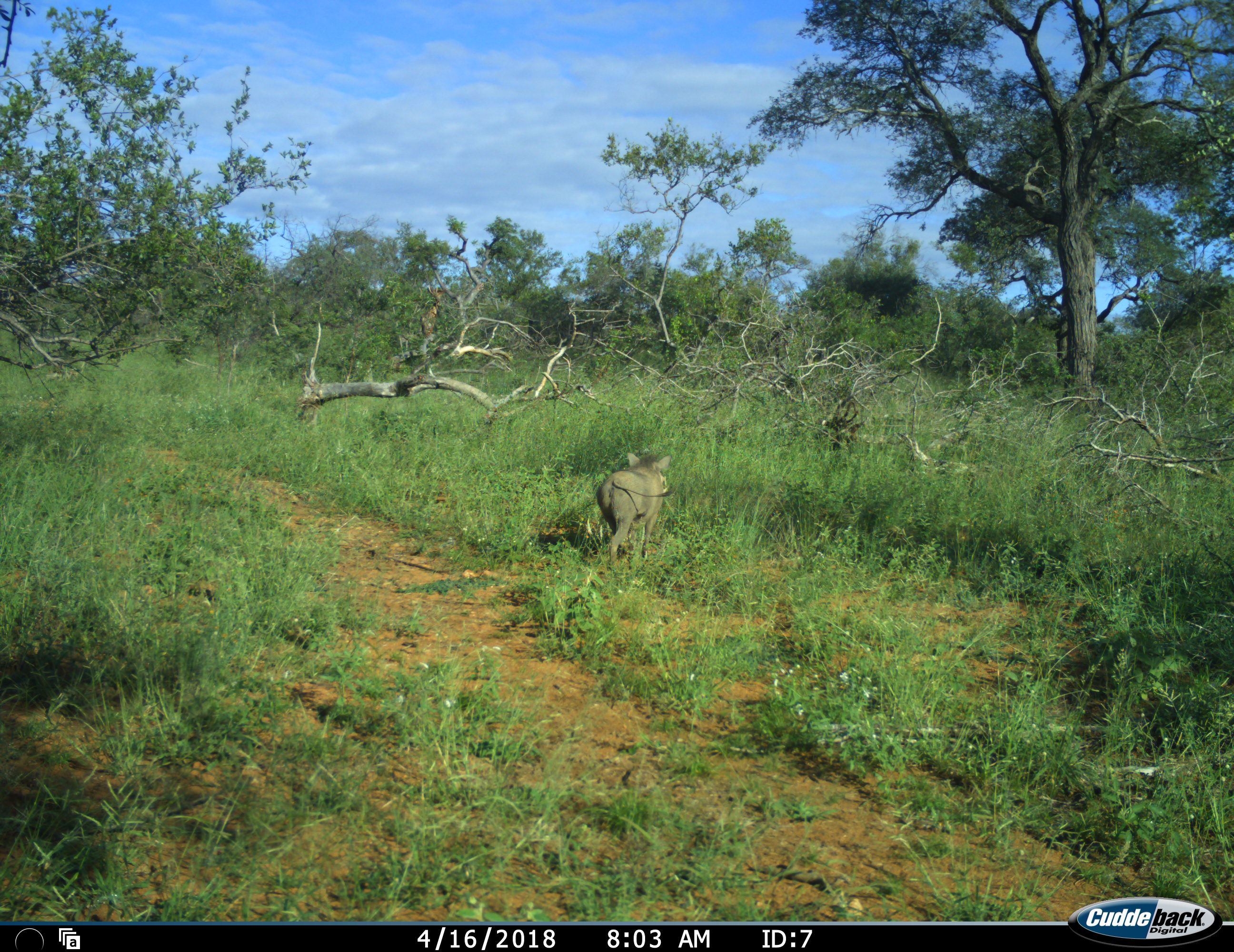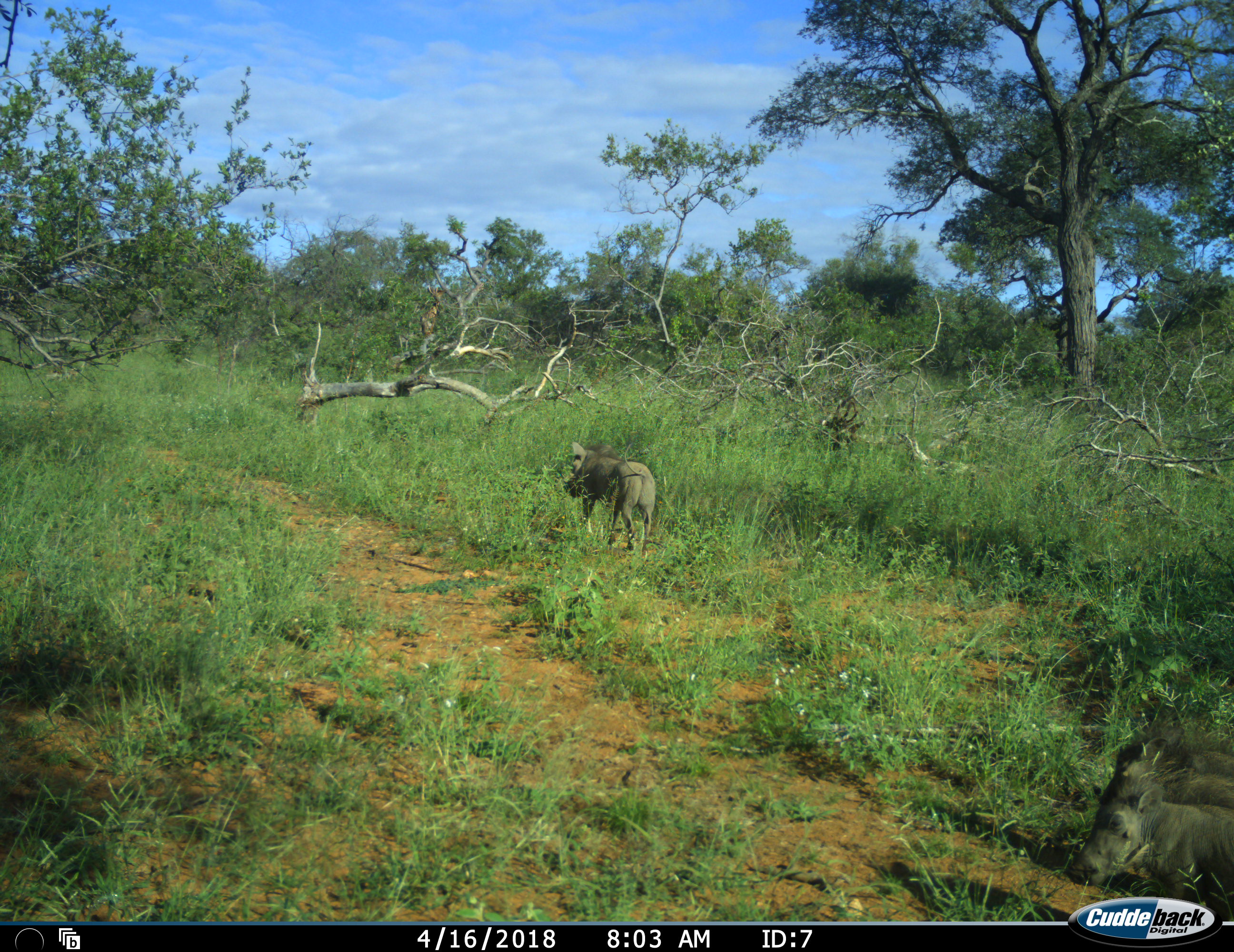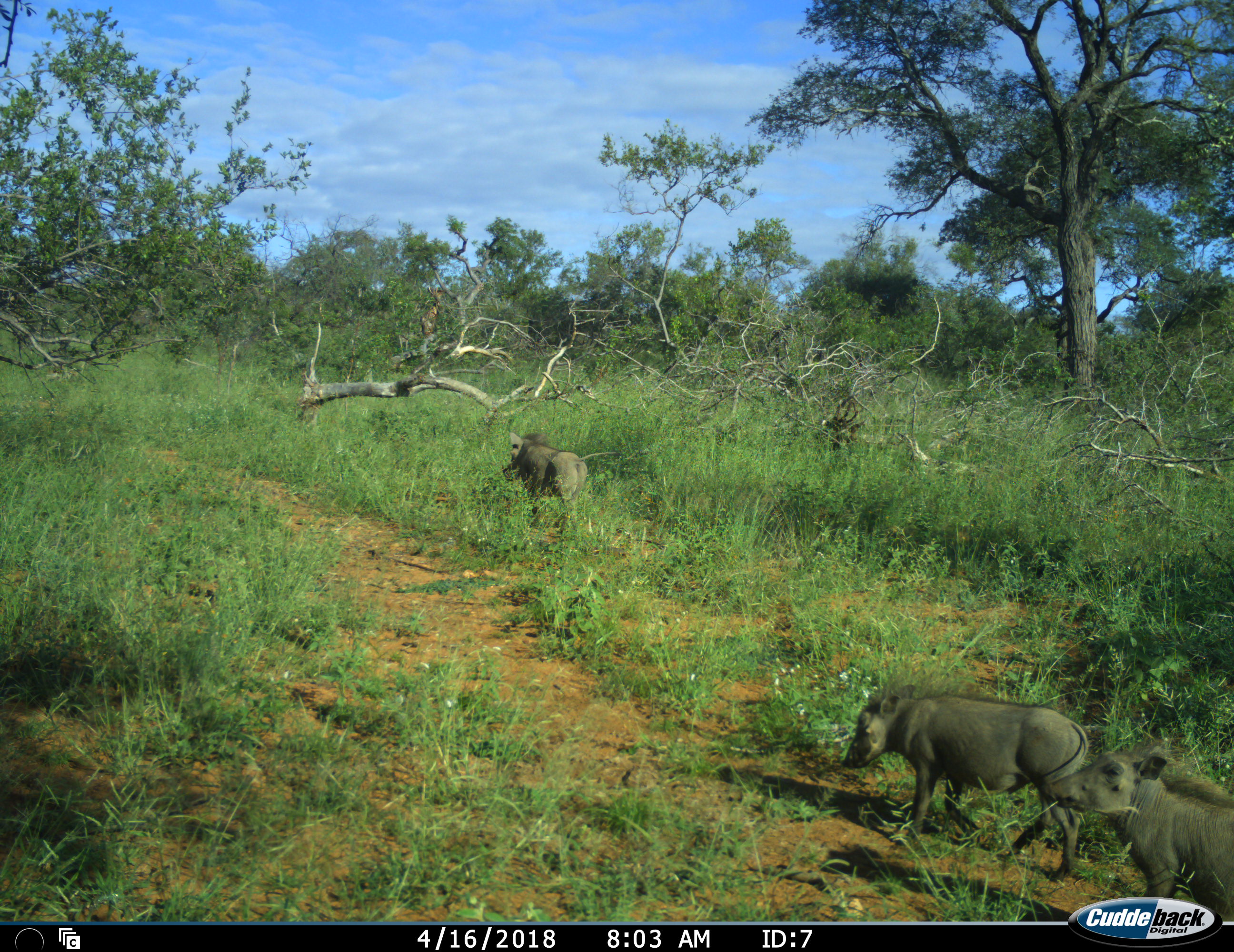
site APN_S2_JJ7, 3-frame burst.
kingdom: Animalia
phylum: Chordata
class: Mammalia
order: Artiodactyla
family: Suidae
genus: Phacochoerus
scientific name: Phacochoerus africanus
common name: warthog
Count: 3.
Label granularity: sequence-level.